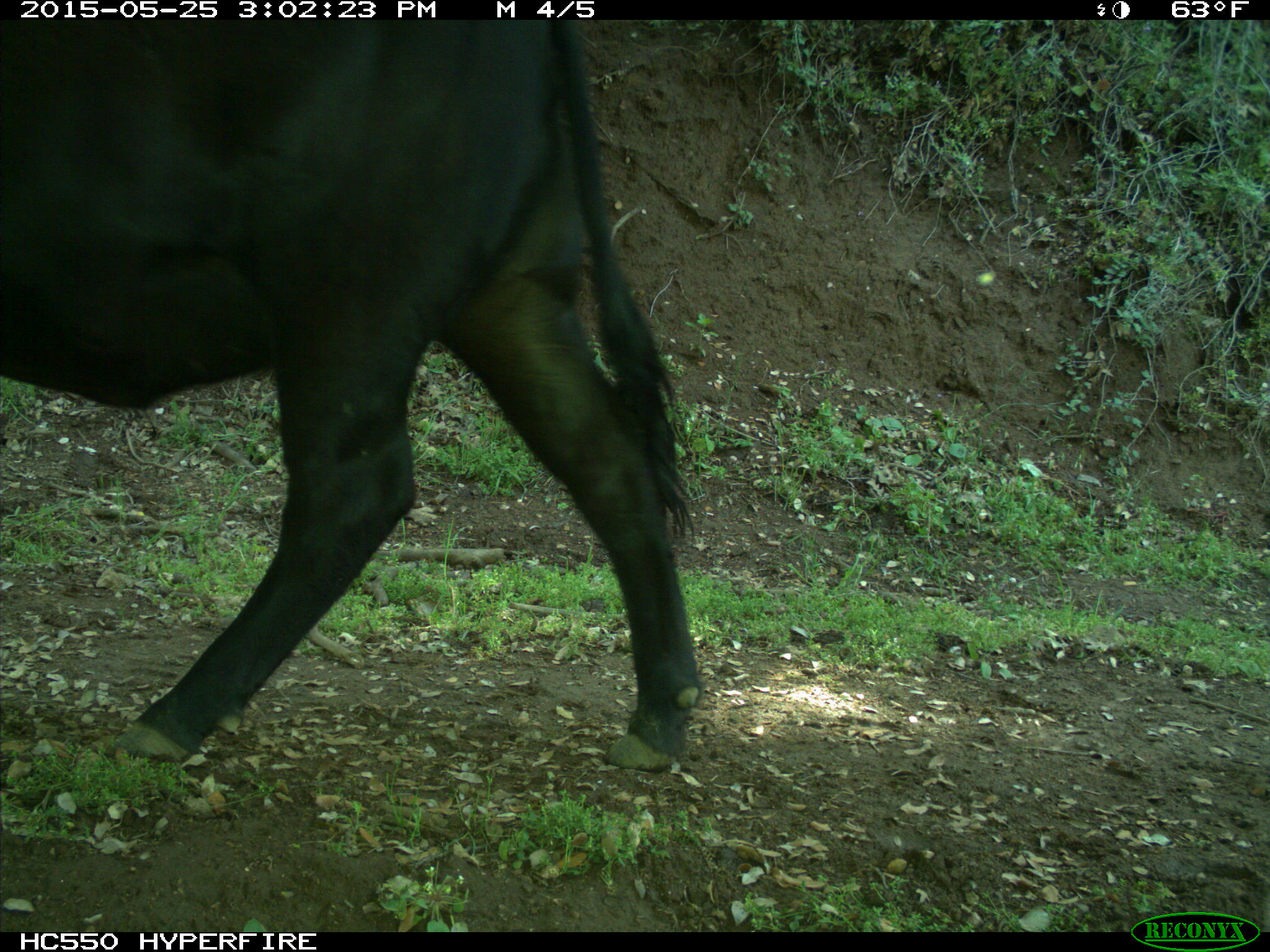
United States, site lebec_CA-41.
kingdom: Animalia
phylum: Chordata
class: Mammalia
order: Artiodactyla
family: Bovidae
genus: Bos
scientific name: Bos taurus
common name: domestic cow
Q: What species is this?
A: Bos taurus (domestic cow).